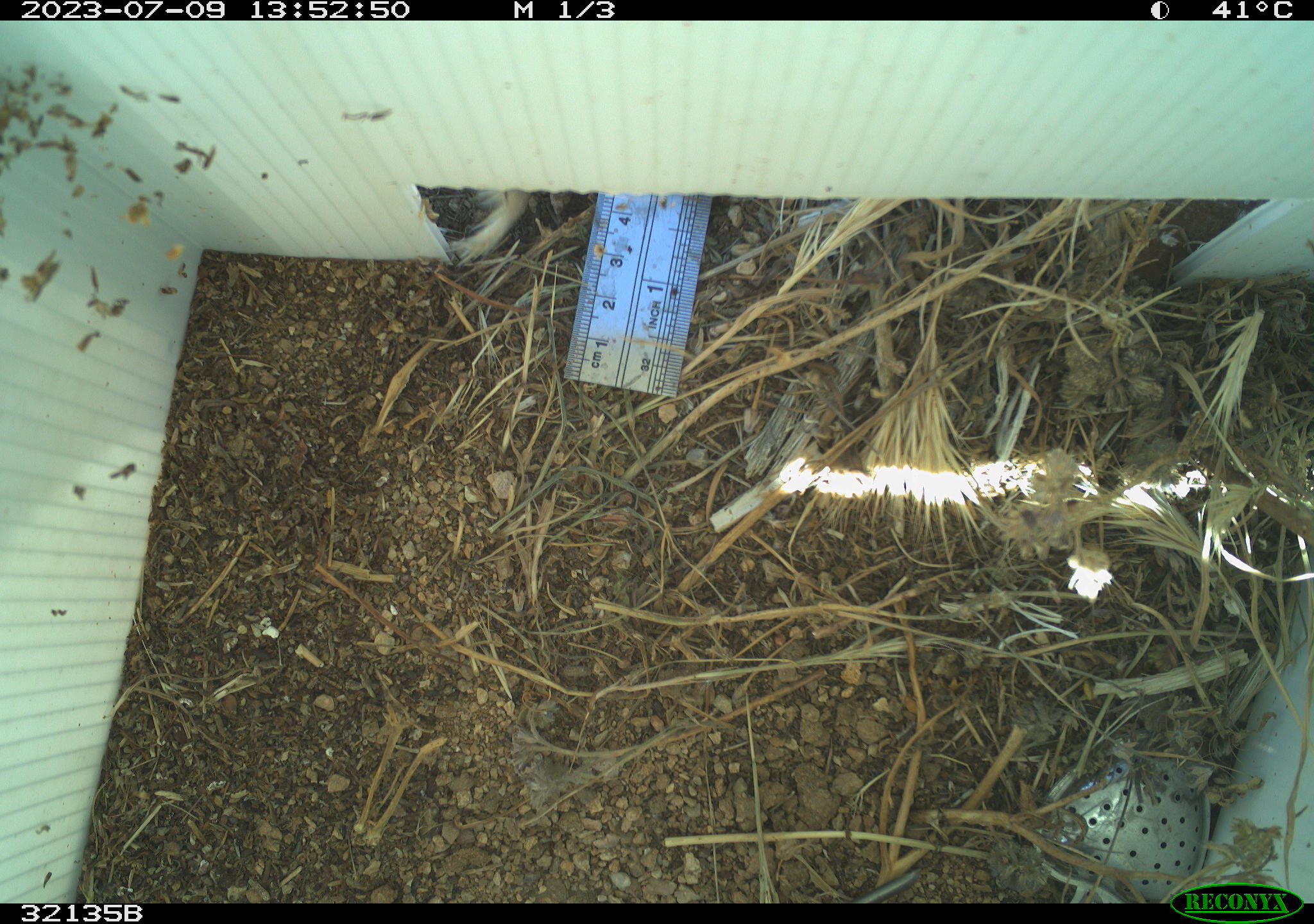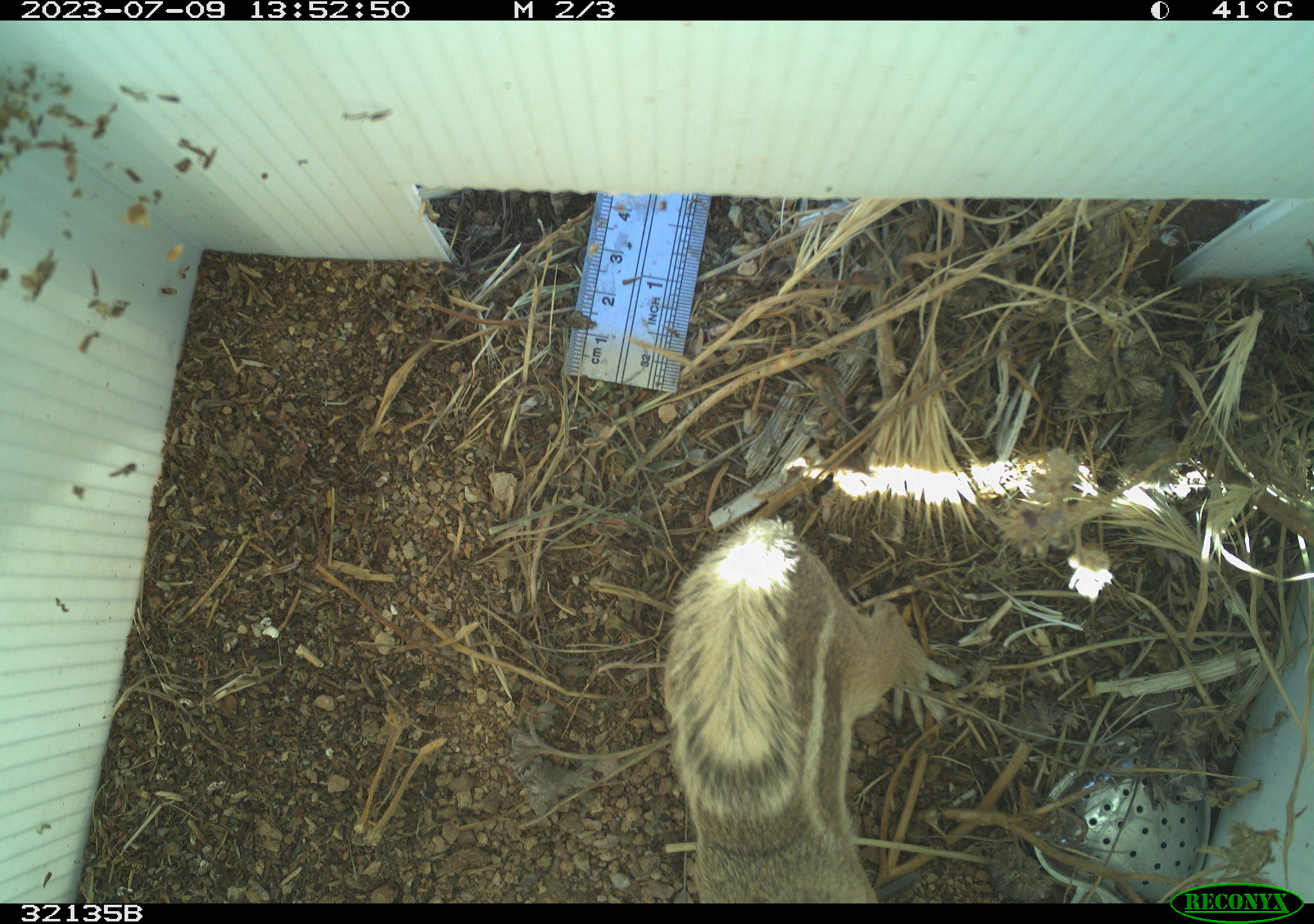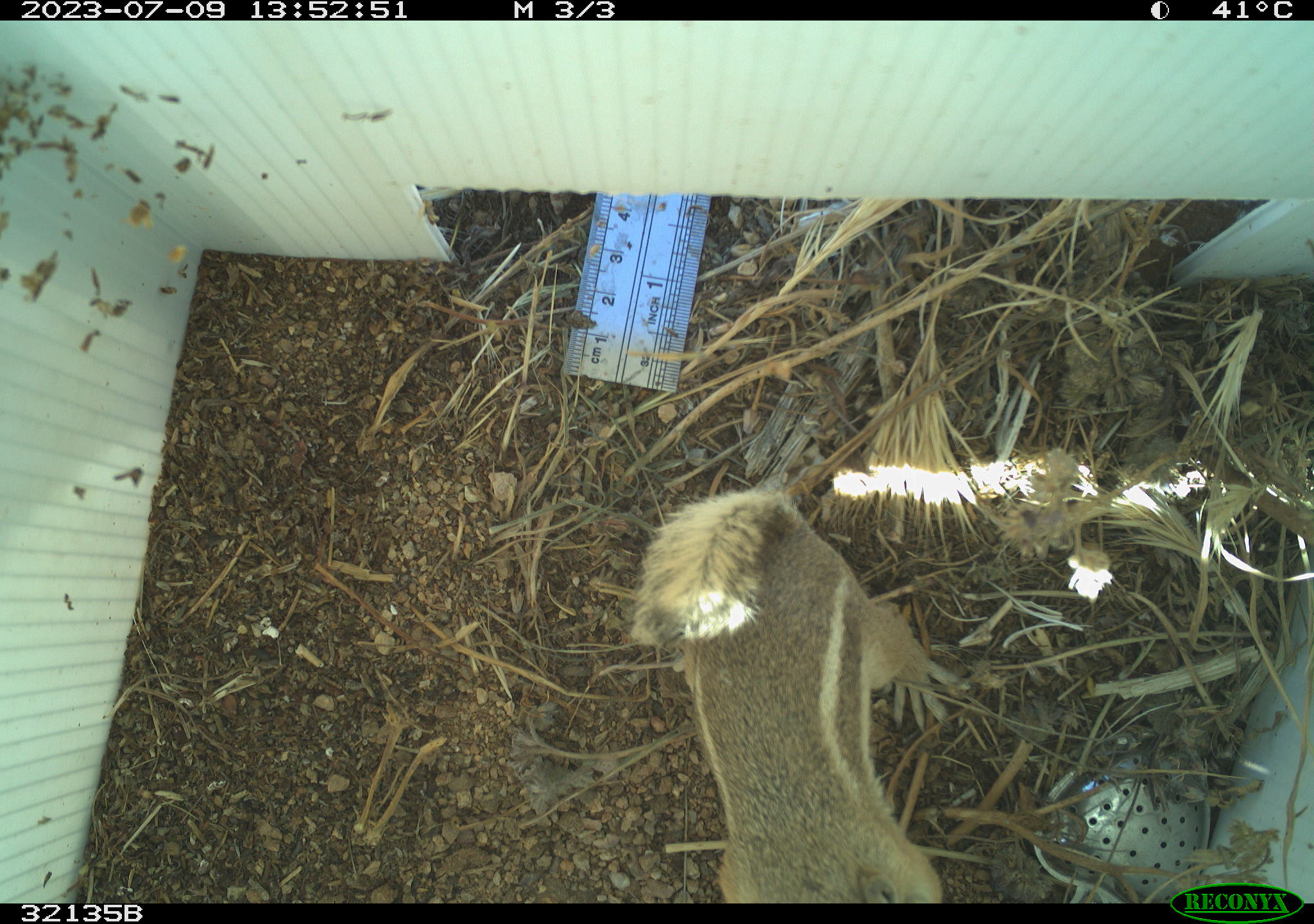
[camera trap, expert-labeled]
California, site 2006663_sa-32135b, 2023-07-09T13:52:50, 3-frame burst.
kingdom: Animalia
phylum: Chordata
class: Mammalia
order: Rodentia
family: Sciuridae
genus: Ammospermophilus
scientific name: Ammospermophilus leucurus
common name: white-tailed antelope squirrel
White-tailed antelope squirrel (Ammospermophilus leucurus).